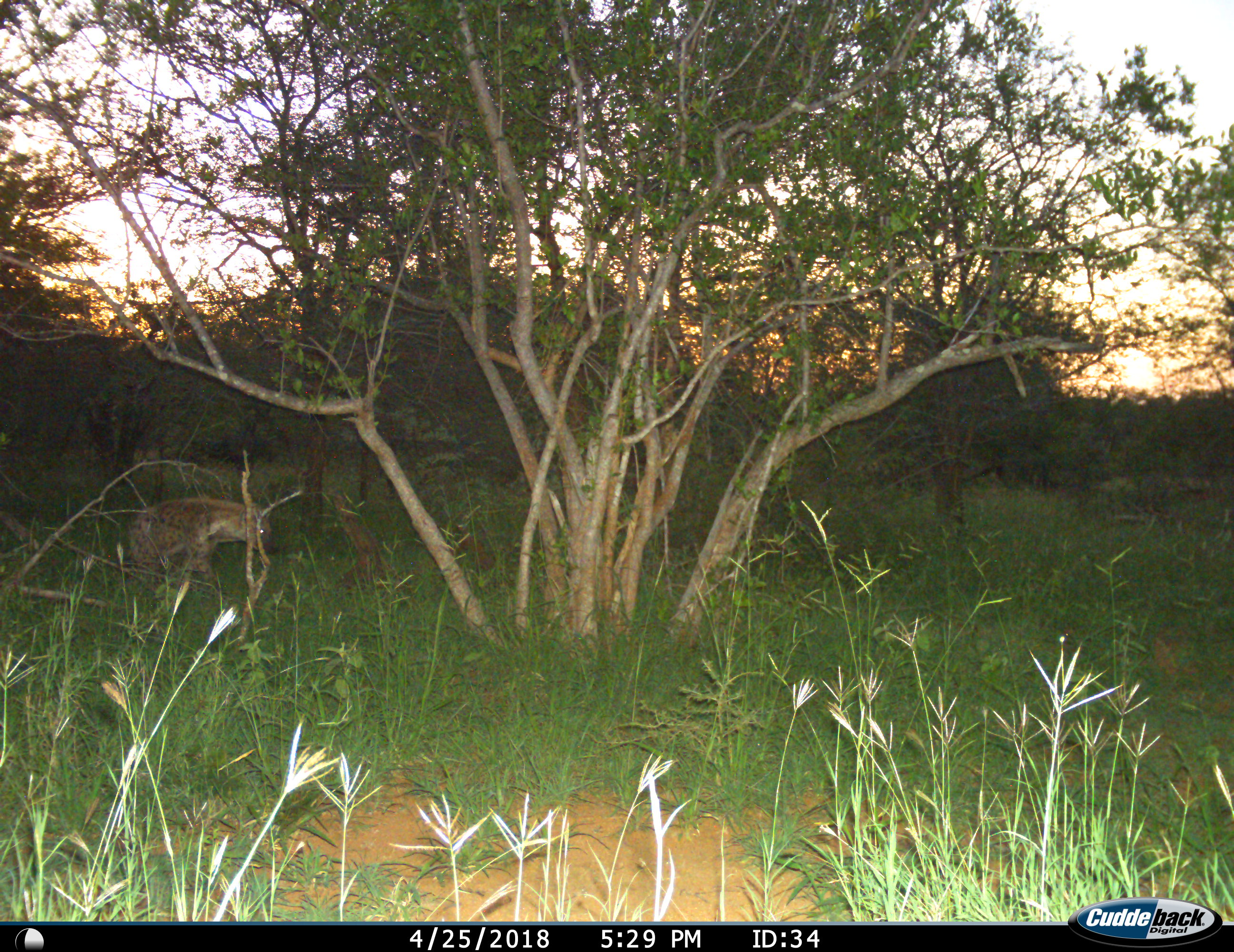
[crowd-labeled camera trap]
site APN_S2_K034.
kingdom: Animalia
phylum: Chordata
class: Mammalia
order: Carnivora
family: Hyaenidae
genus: Crocuta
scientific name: Crocuta crocuta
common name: spotted hyena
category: hyenaspotted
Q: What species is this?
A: Hyenaspotted (spotted hyena) (Crocuta crocuta).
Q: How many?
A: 1.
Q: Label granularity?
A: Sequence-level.